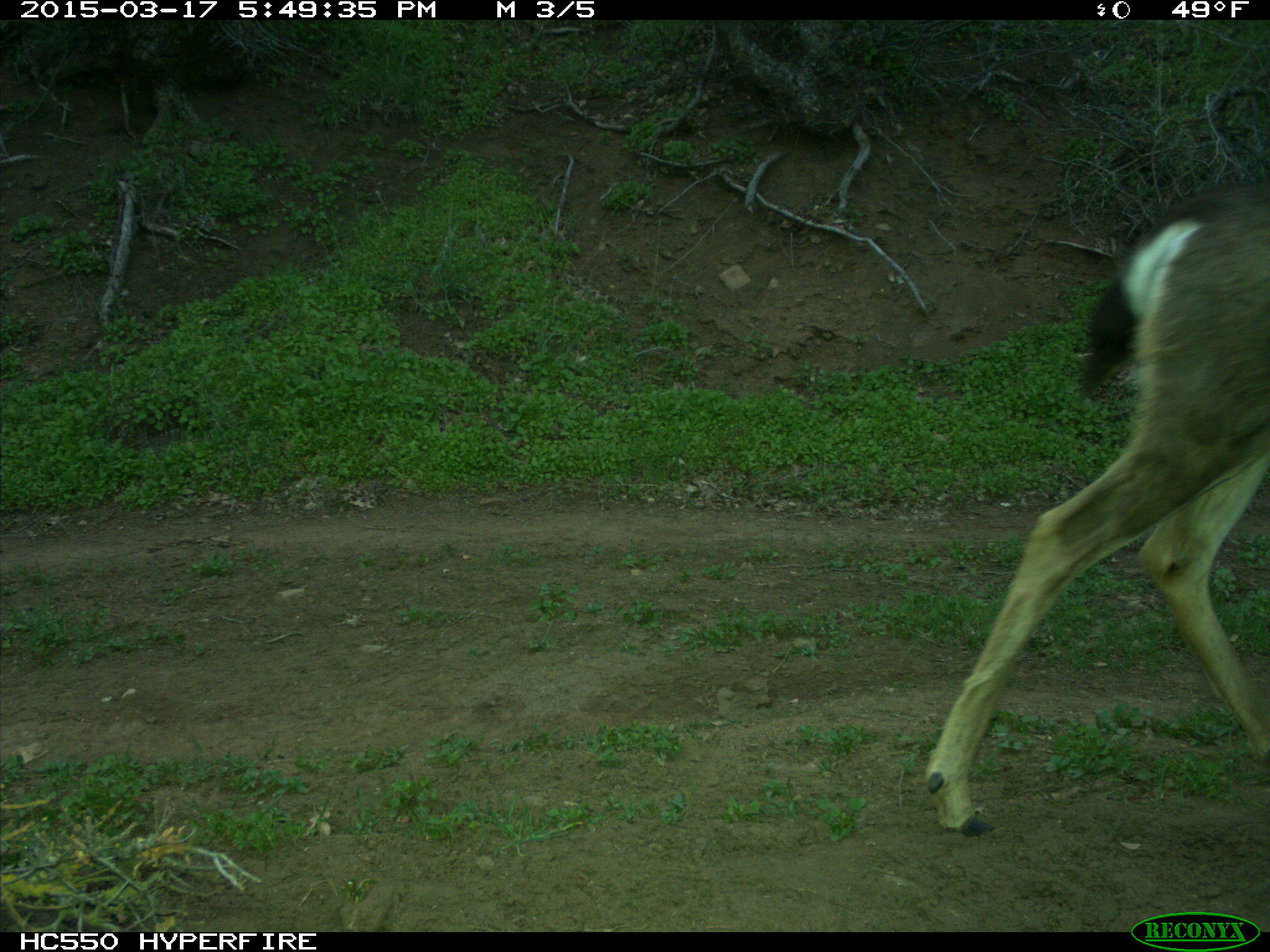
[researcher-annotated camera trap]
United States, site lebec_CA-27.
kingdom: Animalia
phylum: Chordata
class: Mammalia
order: Artiodactyla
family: Cervidae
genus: Odocoileus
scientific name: Odocoileus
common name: deer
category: unidentified deer